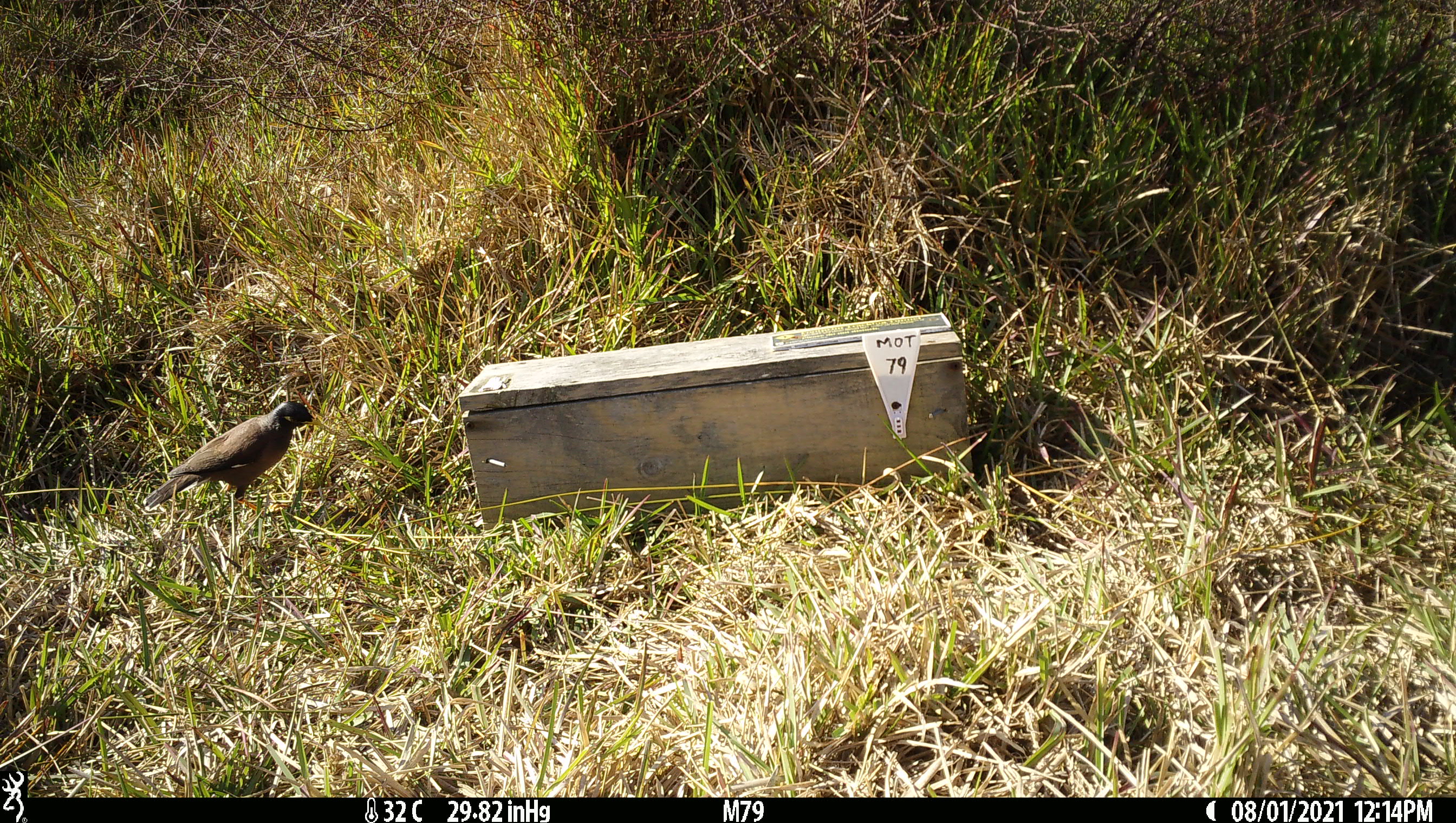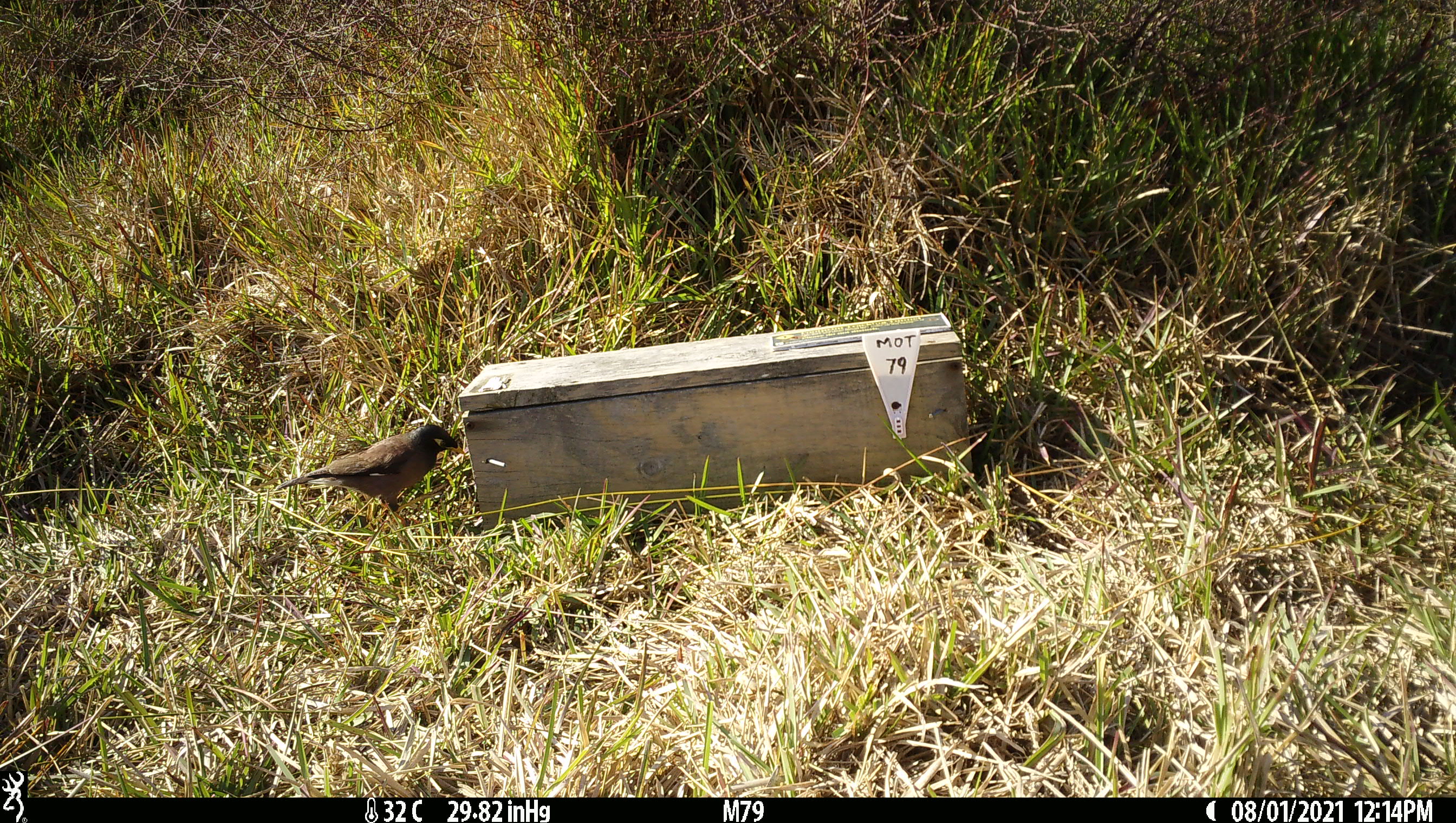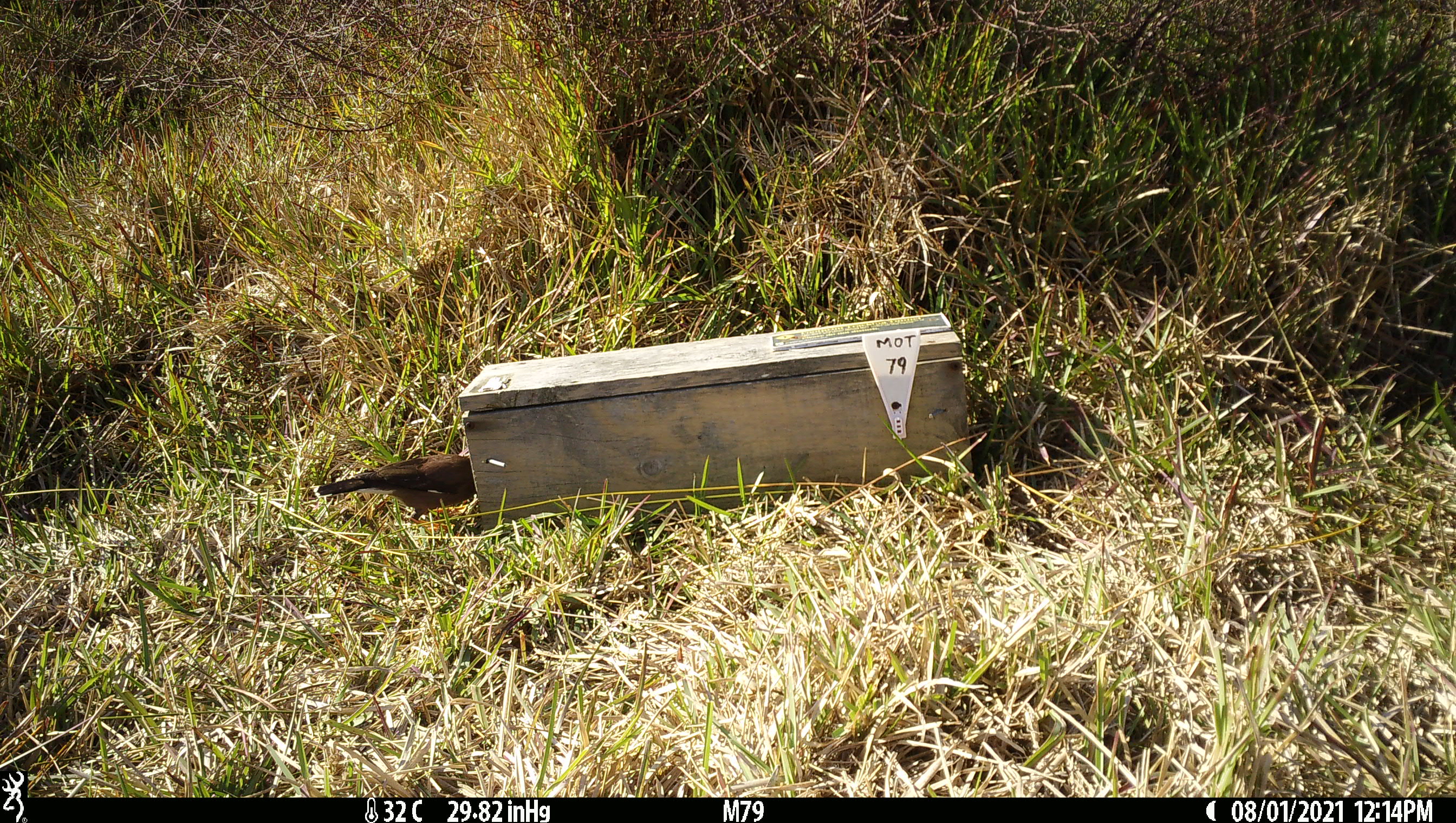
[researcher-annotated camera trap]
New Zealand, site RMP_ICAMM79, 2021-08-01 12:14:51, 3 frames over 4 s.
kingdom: Animalia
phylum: Chordata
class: Aves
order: Passeriformes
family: Sturnidae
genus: Acridotheres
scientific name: Acridotheres tristis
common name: common myna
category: myna